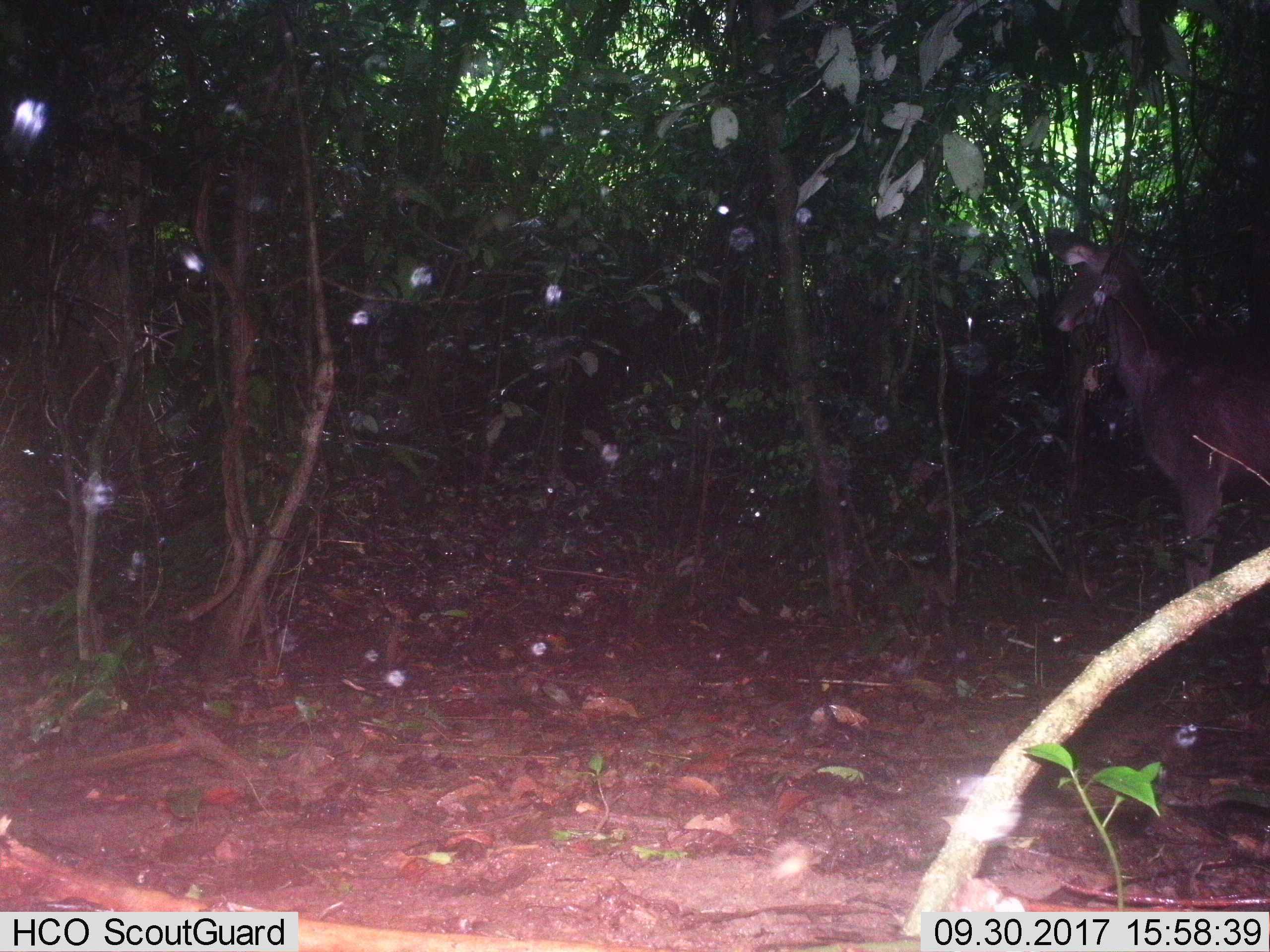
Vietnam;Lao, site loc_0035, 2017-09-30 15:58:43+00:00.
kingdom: Animalia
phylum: Chordata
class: Mammalia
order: Artiodactyla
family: Cervidae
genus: Rusa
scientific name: Rusa unicolor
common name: sambar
Sambar (Rusa unicolor). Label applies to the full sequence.